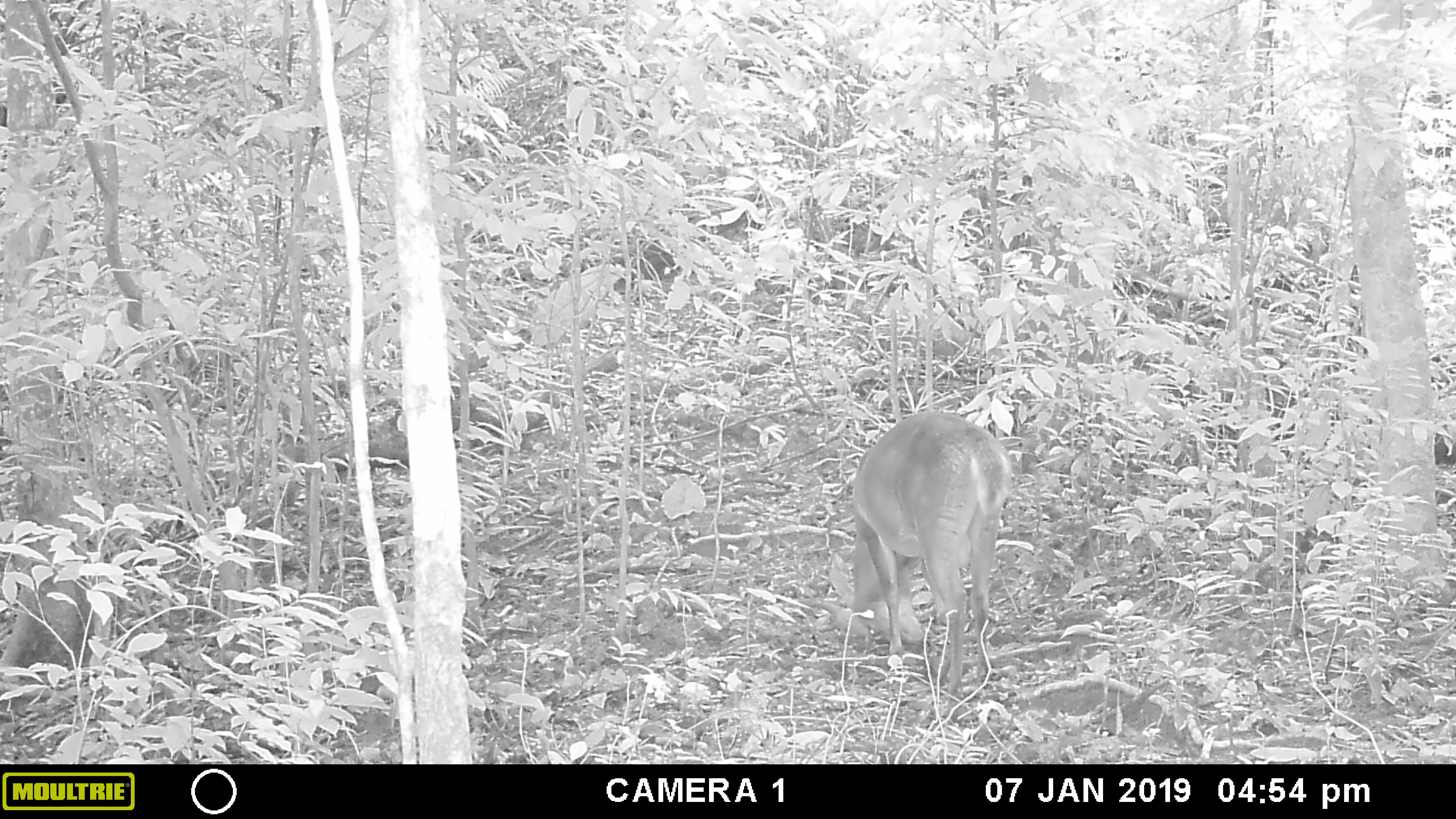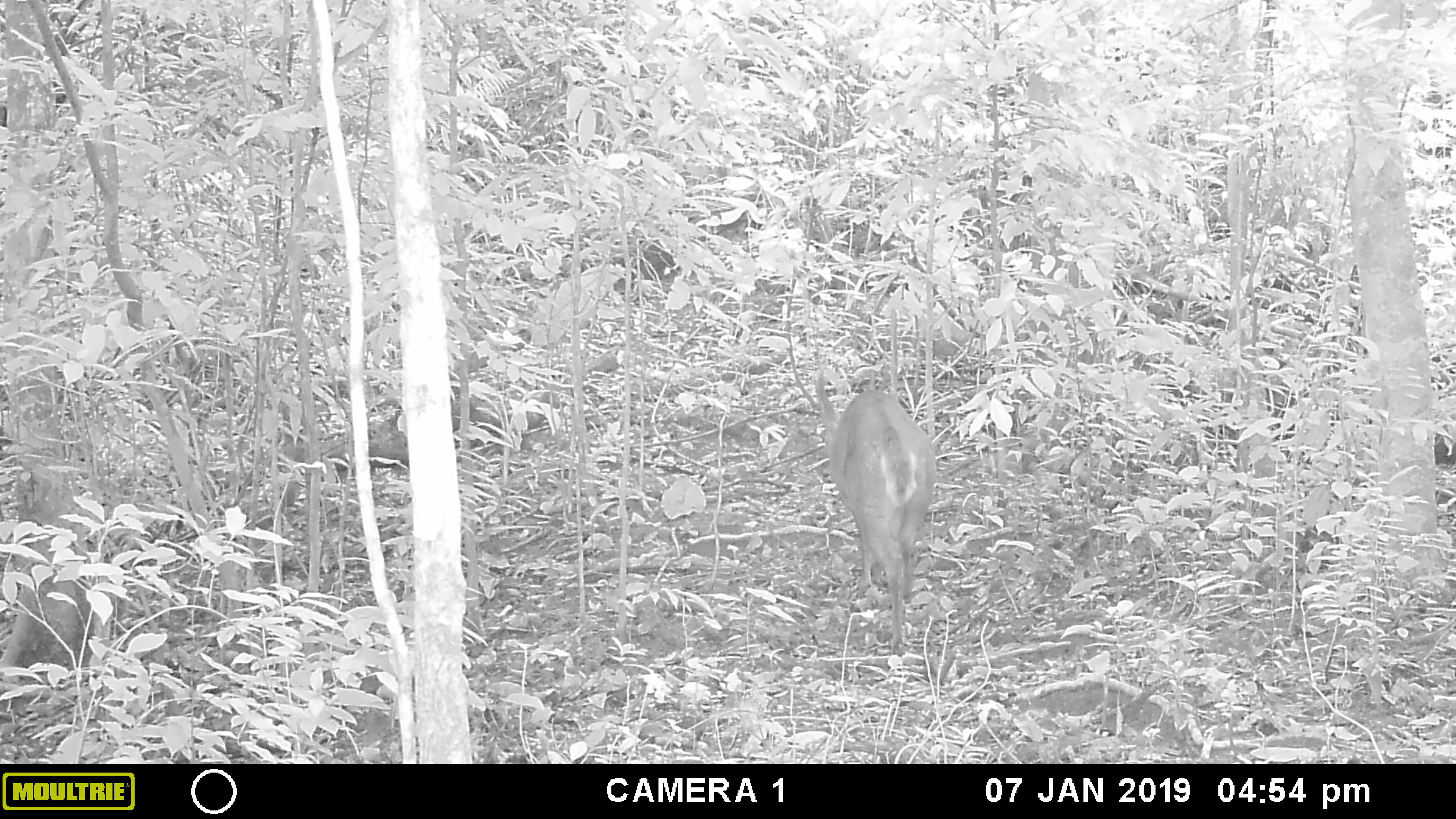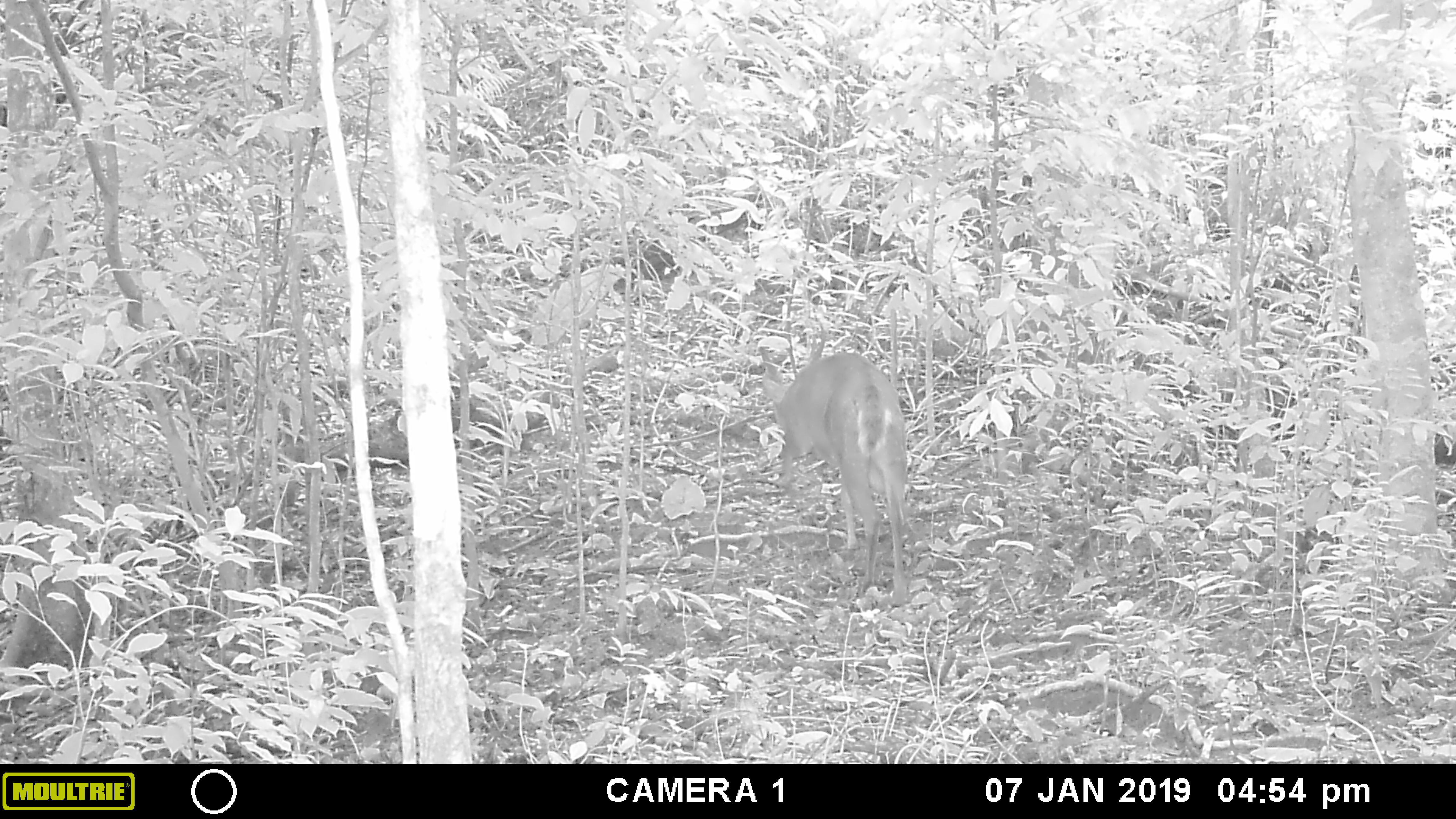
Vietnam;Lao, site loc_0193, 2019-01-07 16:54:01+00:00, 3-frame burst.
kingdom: Animalia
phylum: Chordata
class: Mammalia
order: Artiodactyla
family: Cervidae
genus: Muntiacus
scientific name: Muntiacus vuquangensis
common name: large-antlered muntjac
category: large antlered muntjac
Large antlered muntjac (large-antlered muntjac) (Muntiacus vuquangensis). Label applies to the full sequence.